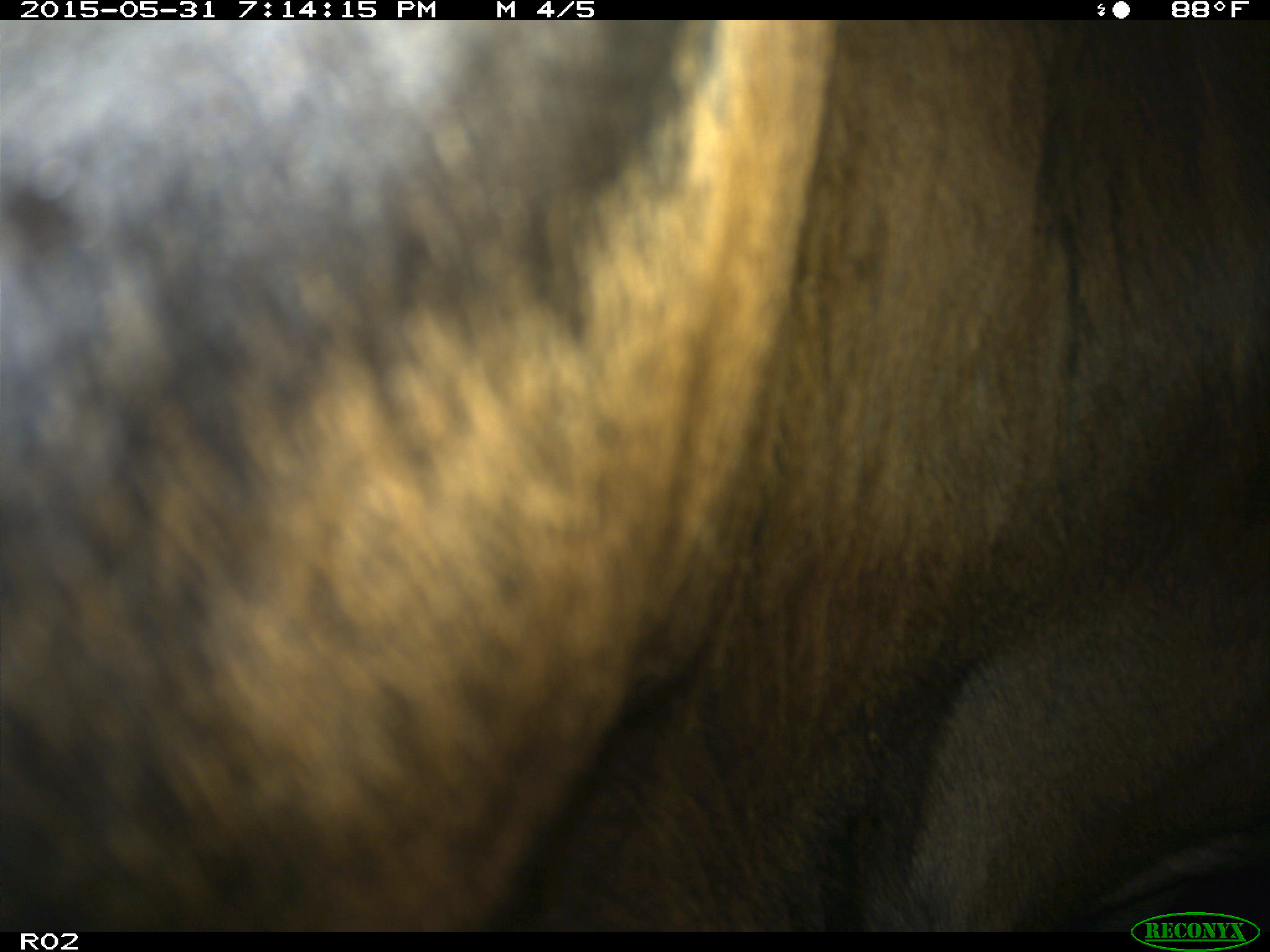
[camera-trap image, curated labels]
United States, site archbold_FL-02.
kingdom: Animalia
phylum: Chordata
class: Mammalia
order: Artiodactyla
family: Bovidae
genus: Bos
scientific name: Bos taurus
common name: domestic cow